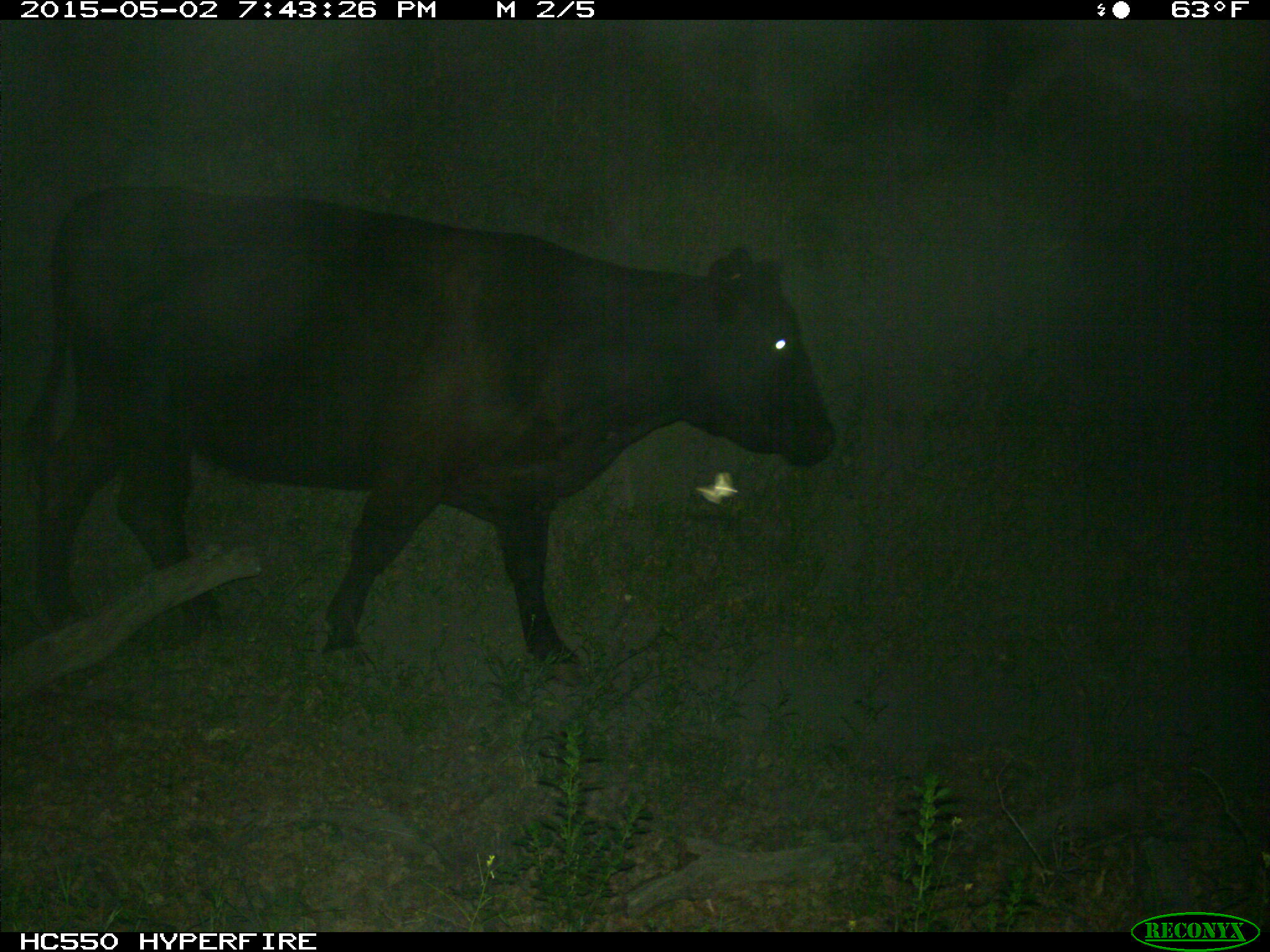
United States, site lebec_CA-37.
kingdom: Animalia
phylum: Chordata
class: Mammalia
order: Artiodactyla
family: Bovidae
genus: Bos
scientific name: Bos taurus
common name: domestic cow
Bos taurus (domestic cow).